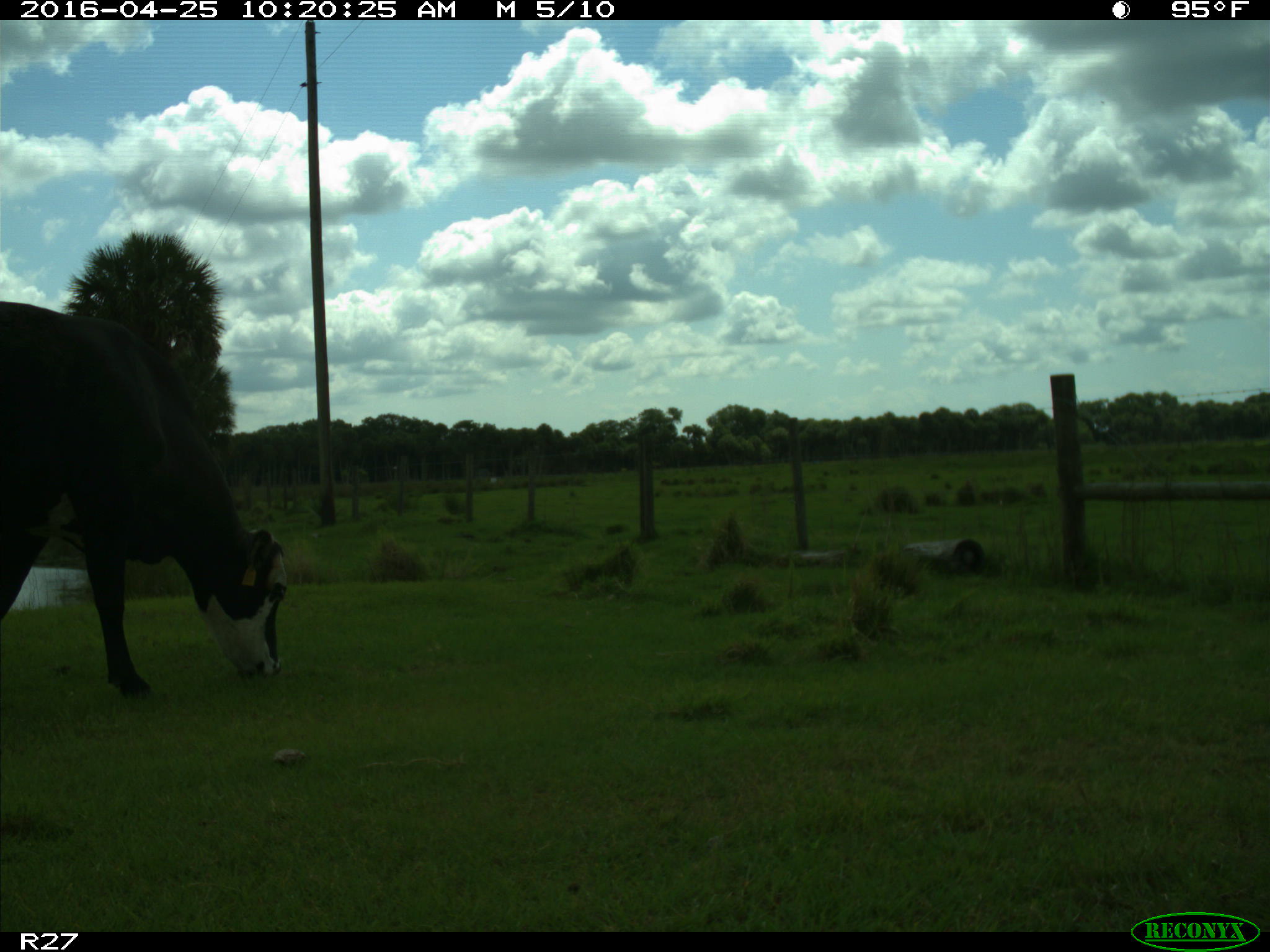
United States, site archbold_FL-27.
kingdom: Animalia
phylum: Chordata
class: Mammalia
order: Artiodactyla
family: Bovidae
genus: Bos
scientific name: Bos taurus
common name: domestic cow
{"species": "Bos taurus (domestic cow)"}